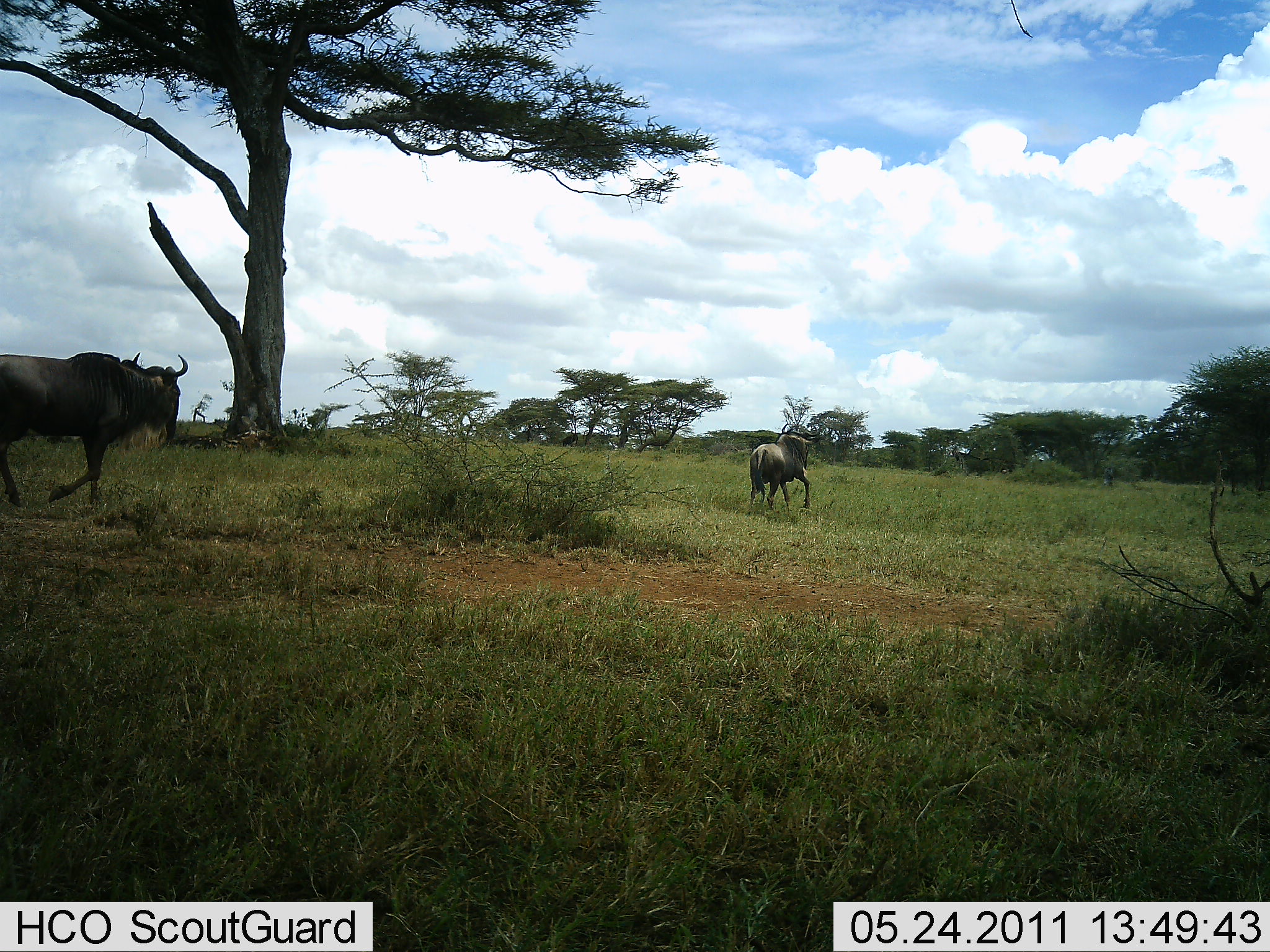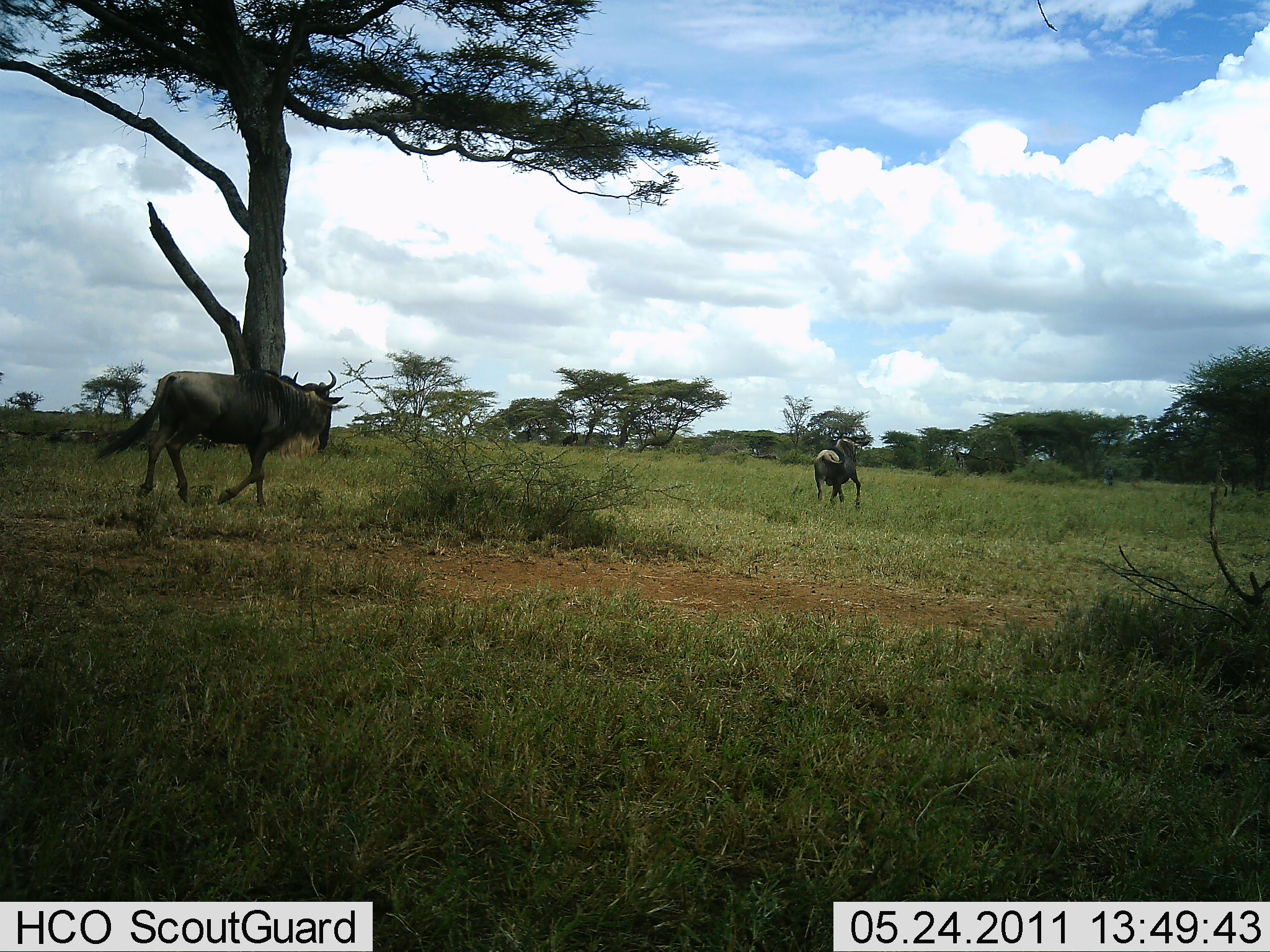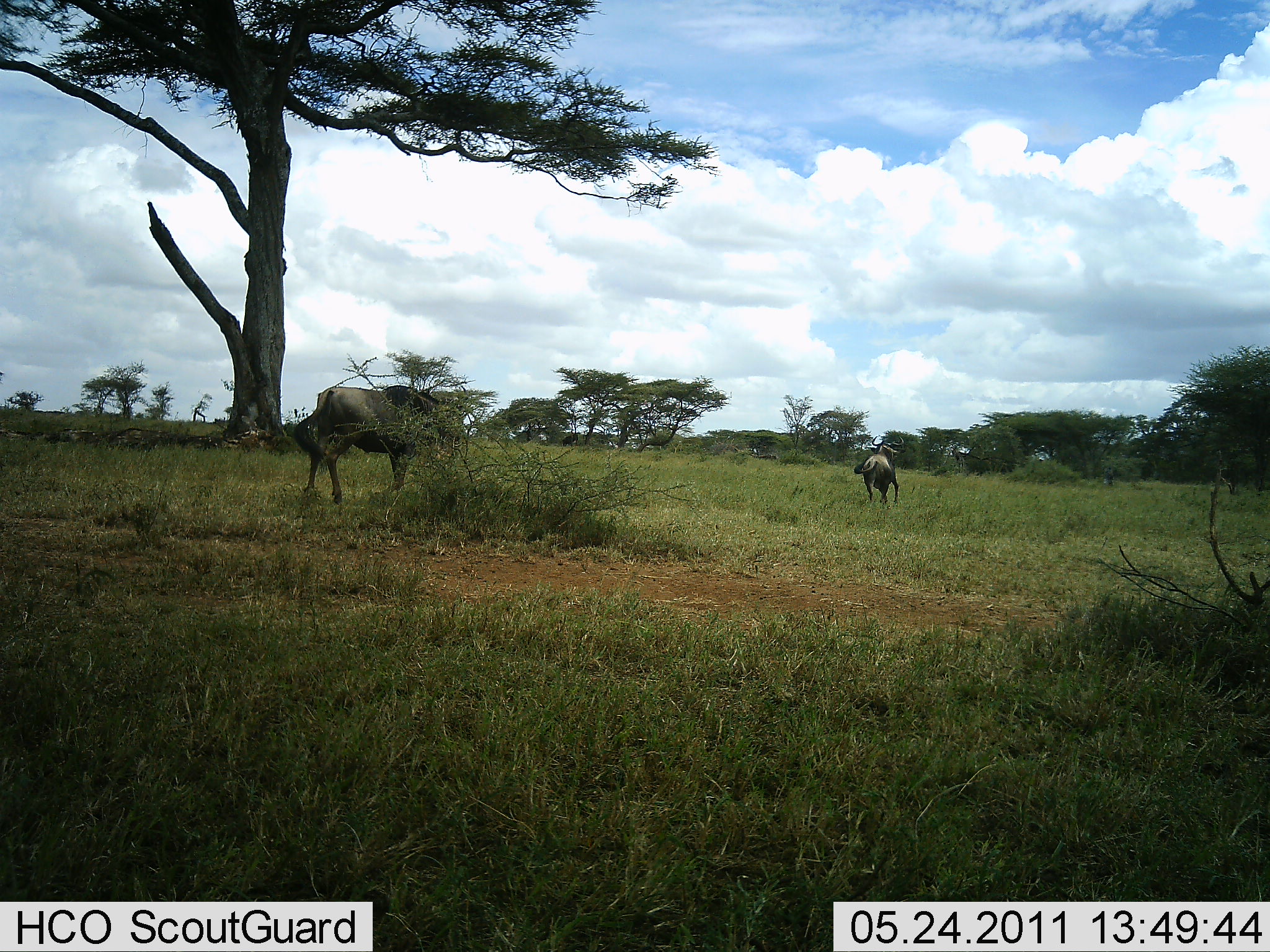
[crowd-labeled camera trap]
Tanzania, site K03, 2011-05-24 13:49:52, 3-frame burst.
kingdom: Animalia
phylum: Chordata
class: Mammalia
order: Artiodactyla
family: Bovidae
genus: Connochaetes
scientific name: Connochaetes taurinus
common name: blue wildebeest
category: wildebeest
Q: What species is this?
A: Wildebeest (blue wildebeest) (Connochaetes taurinus).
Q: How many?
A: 2.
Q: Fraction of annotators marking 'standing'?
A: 0%.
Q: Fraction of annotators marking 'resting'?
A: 0%.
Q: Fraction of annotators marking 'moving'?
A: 100%.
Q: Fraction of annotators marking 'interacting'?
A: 0%.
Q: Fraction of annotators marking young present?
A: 0%.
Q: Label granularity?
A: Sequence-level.